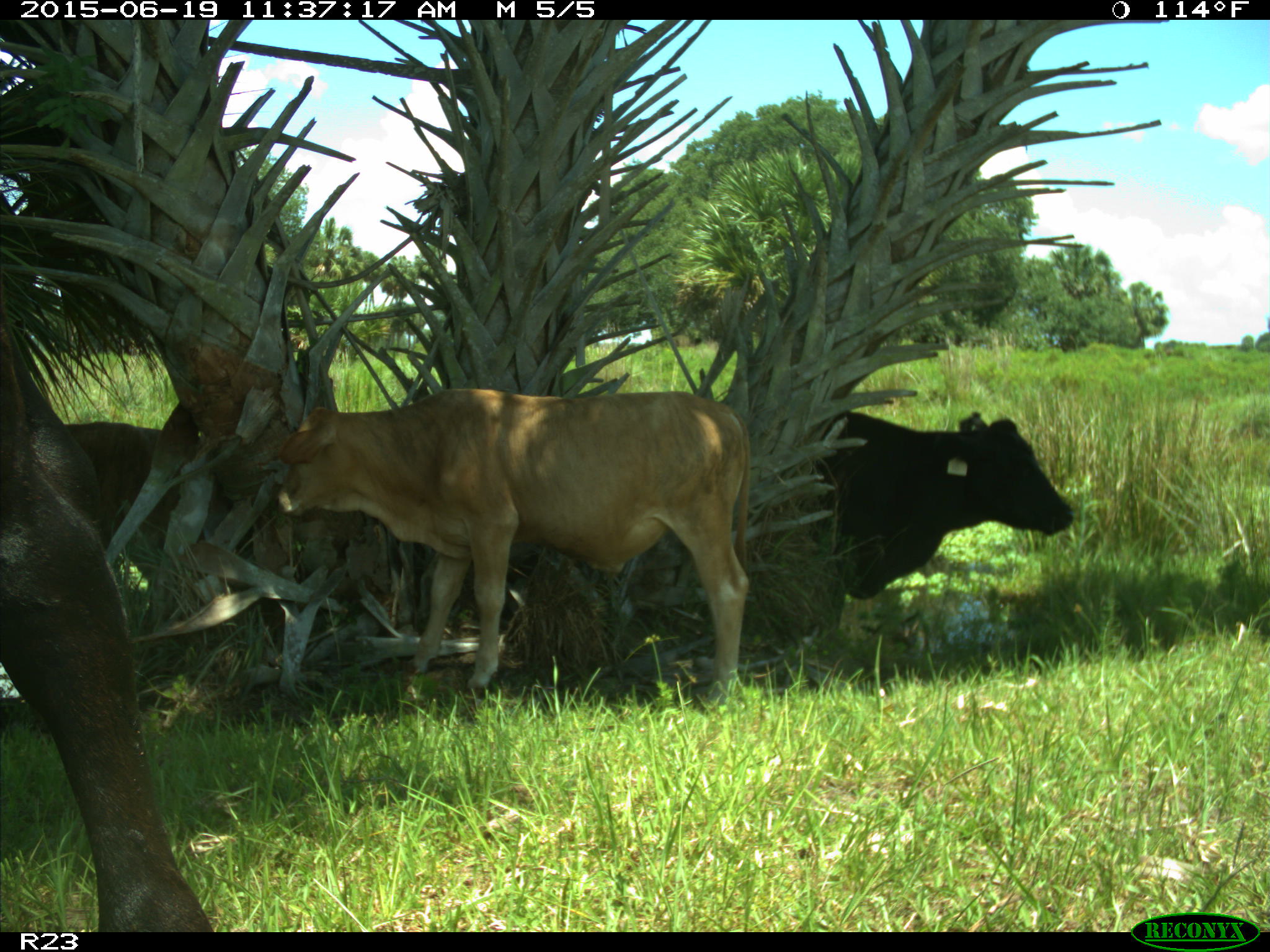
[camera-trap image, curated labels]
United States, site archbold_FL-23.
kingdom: Animalia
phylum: Chordata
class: Mammalia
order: Artiodactyla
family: Bovidae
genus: Bos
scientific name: Bos taurus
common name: domestic cow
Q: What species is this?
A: Bos taurus (domestic cow).